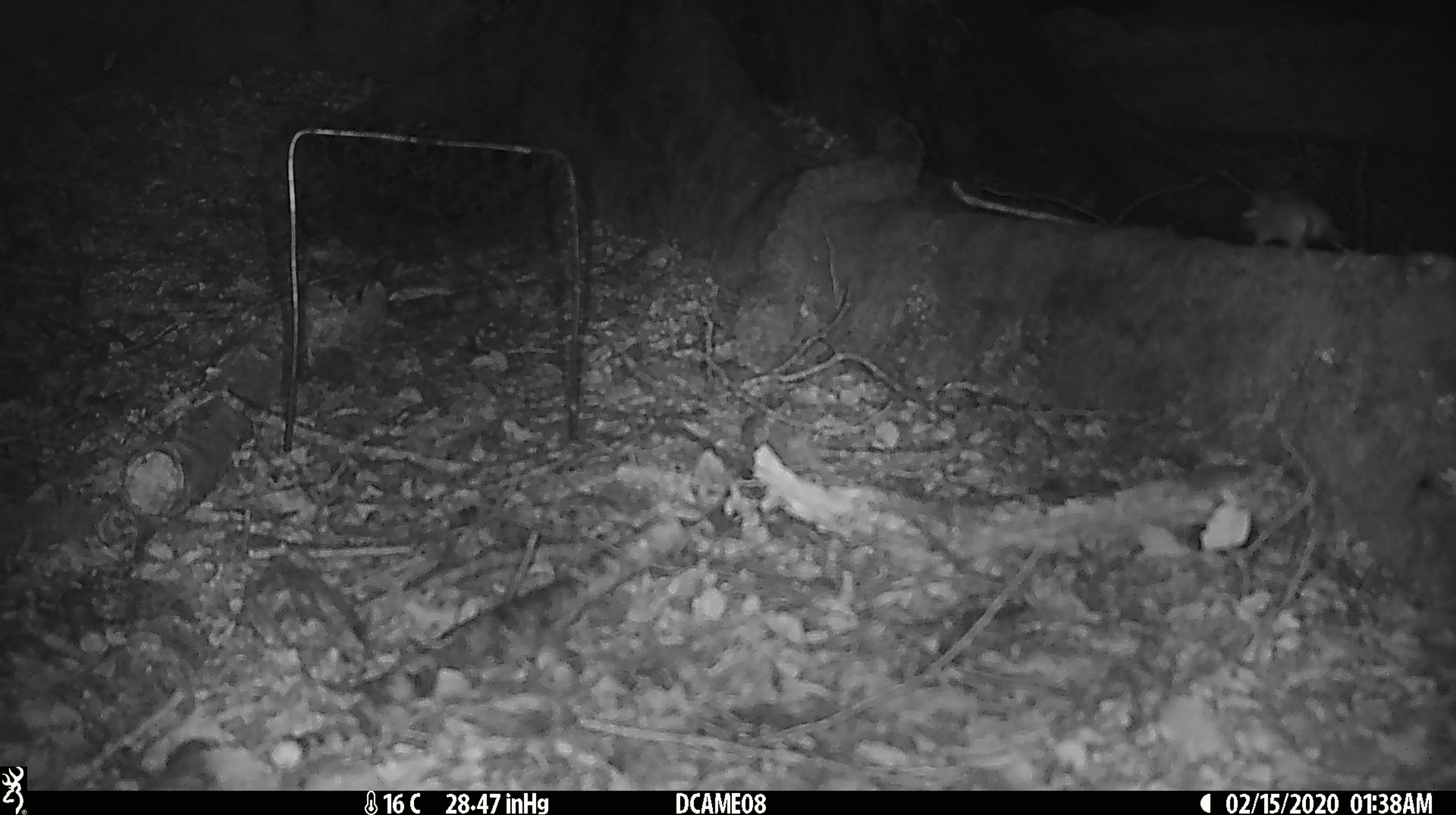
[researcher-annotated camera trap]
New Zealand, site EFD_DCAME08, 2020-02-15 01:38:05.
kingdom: Animalia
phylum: Chordata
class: Mammalia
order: Rodentia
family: Muridae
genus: Mus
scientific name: Mus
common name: mouse